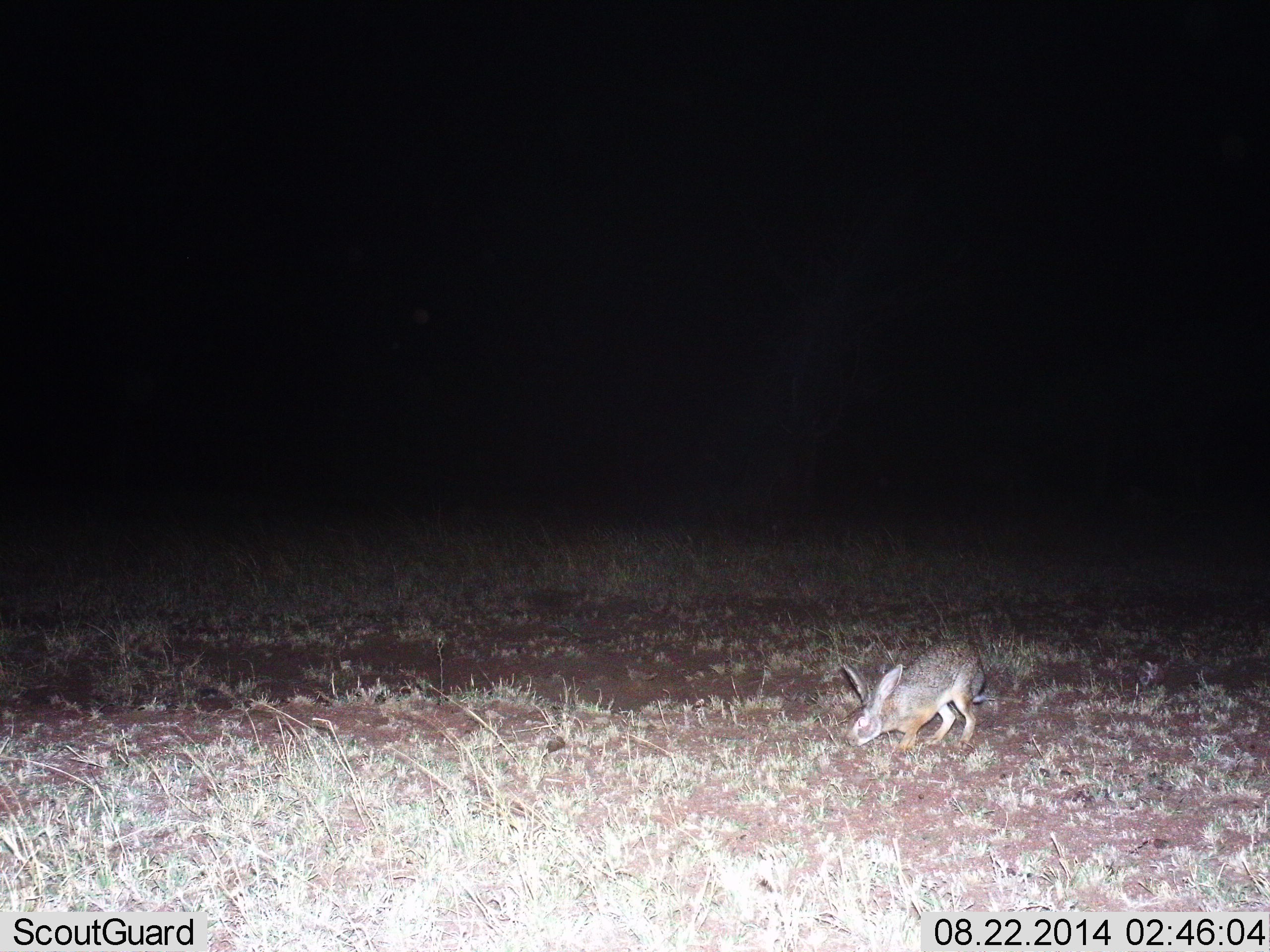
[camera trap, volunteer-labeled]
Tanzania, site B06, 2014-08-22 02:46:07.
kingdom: Animalia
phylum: Chordata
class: Mammalia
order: Lagomorpha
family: Leporidae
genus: Lepus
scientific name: Lepus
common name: hare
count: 1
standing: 20%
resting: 0%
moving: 20%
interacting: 0%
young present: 0%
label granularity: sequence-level